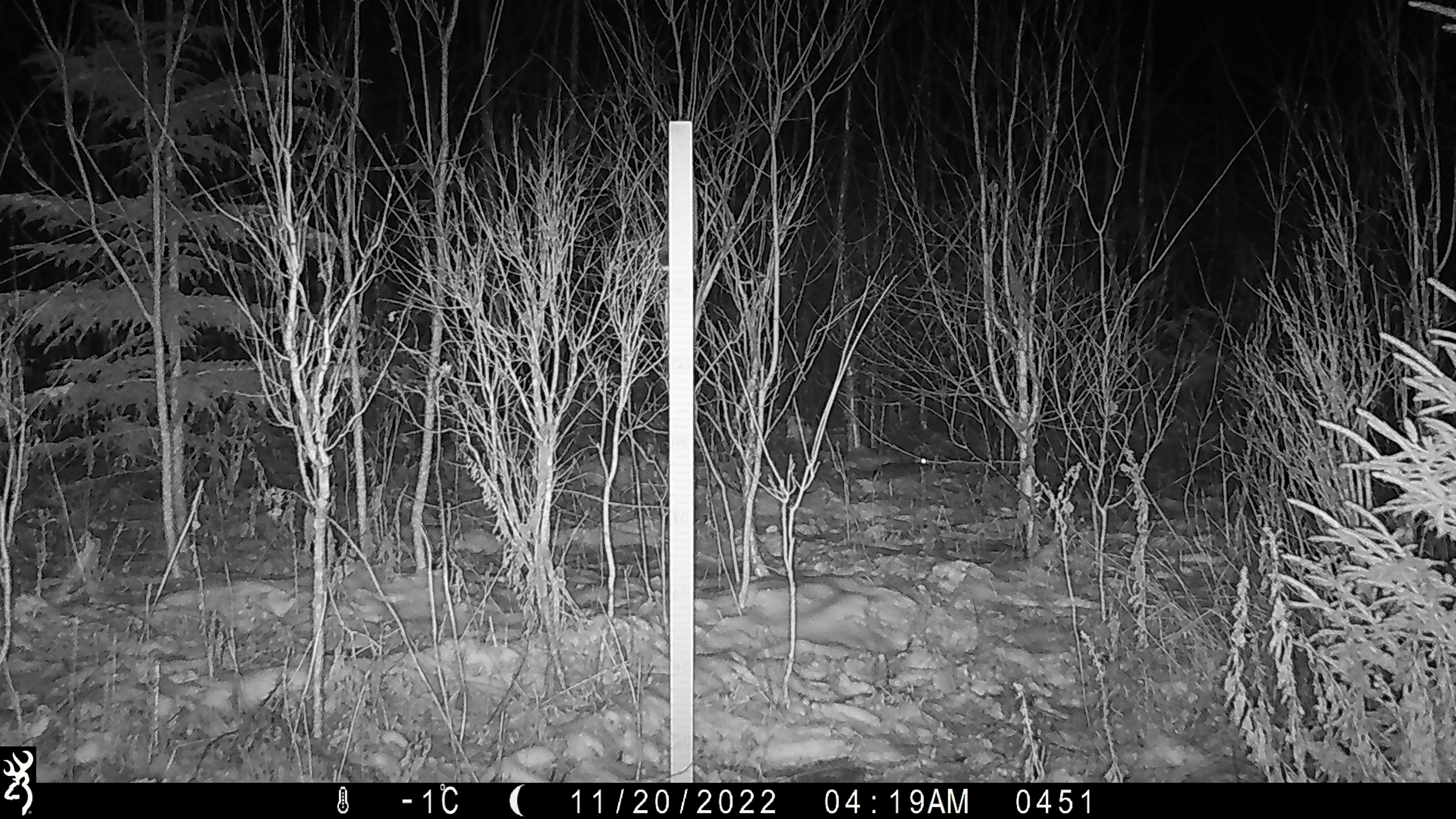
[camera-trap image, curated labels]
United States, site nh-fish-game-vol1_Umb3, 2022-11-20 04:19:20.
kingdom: Animalia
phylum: Chordata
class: Mammalia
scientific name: Mammalia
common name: mammal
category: mammal sp.